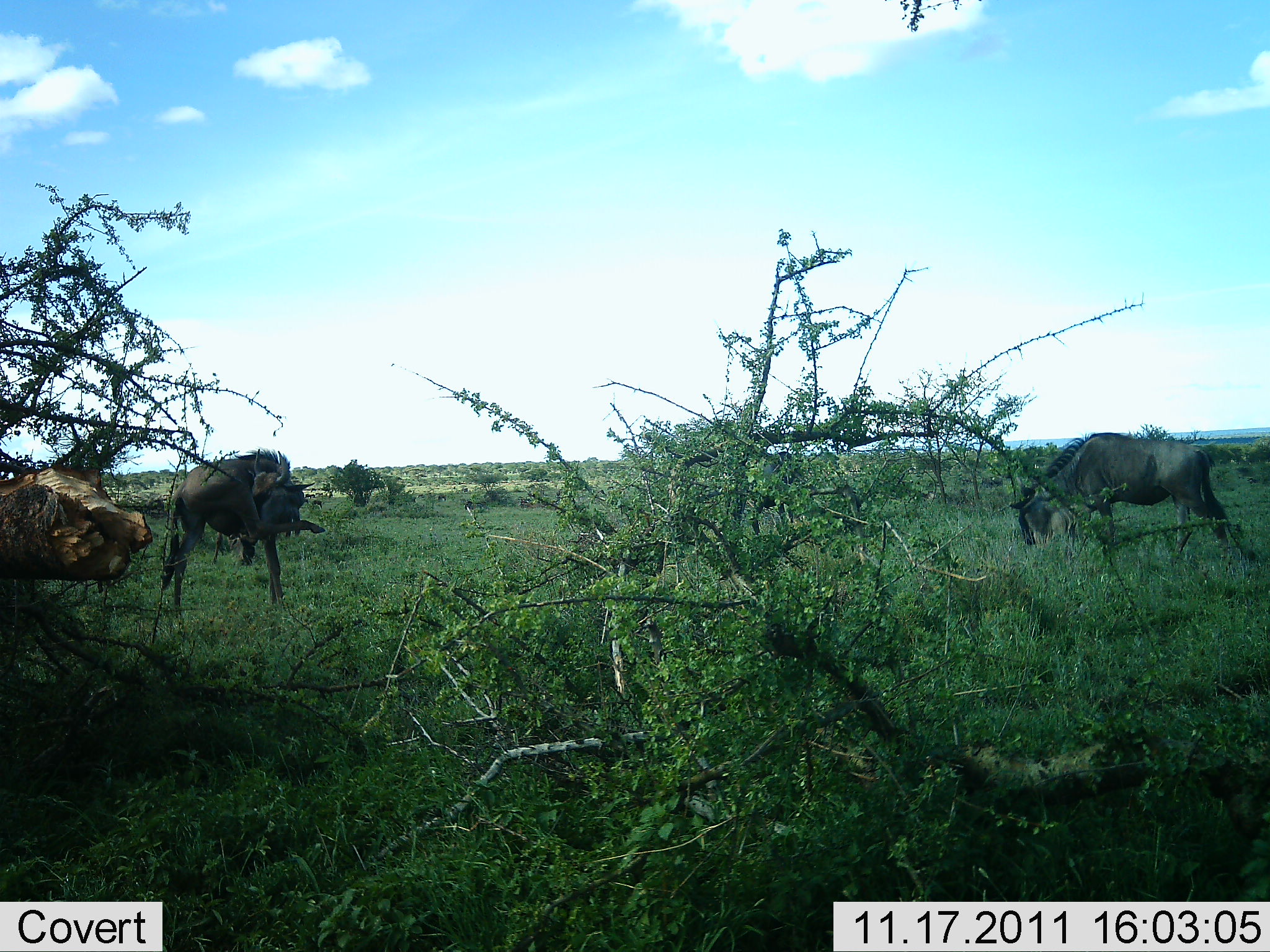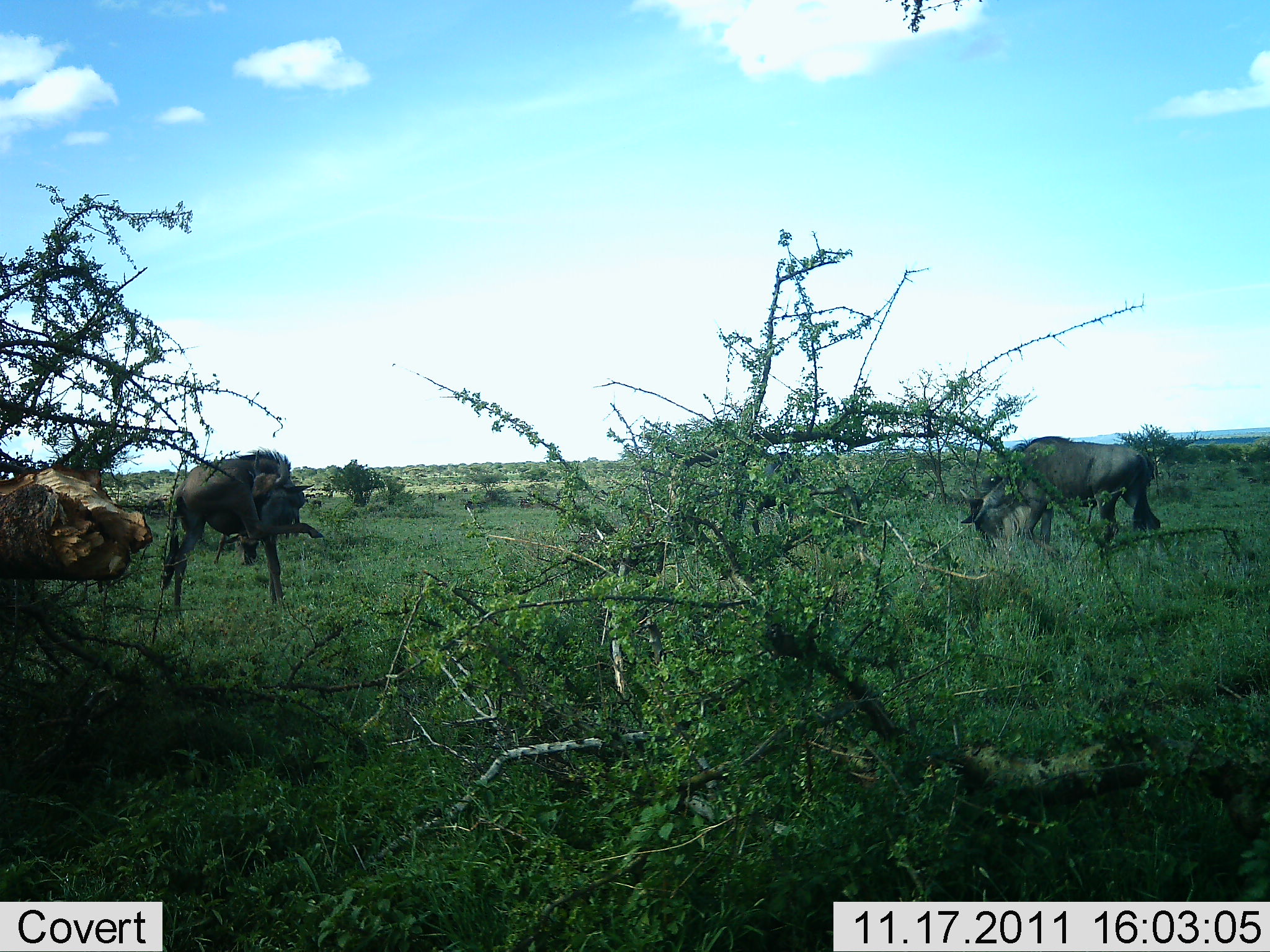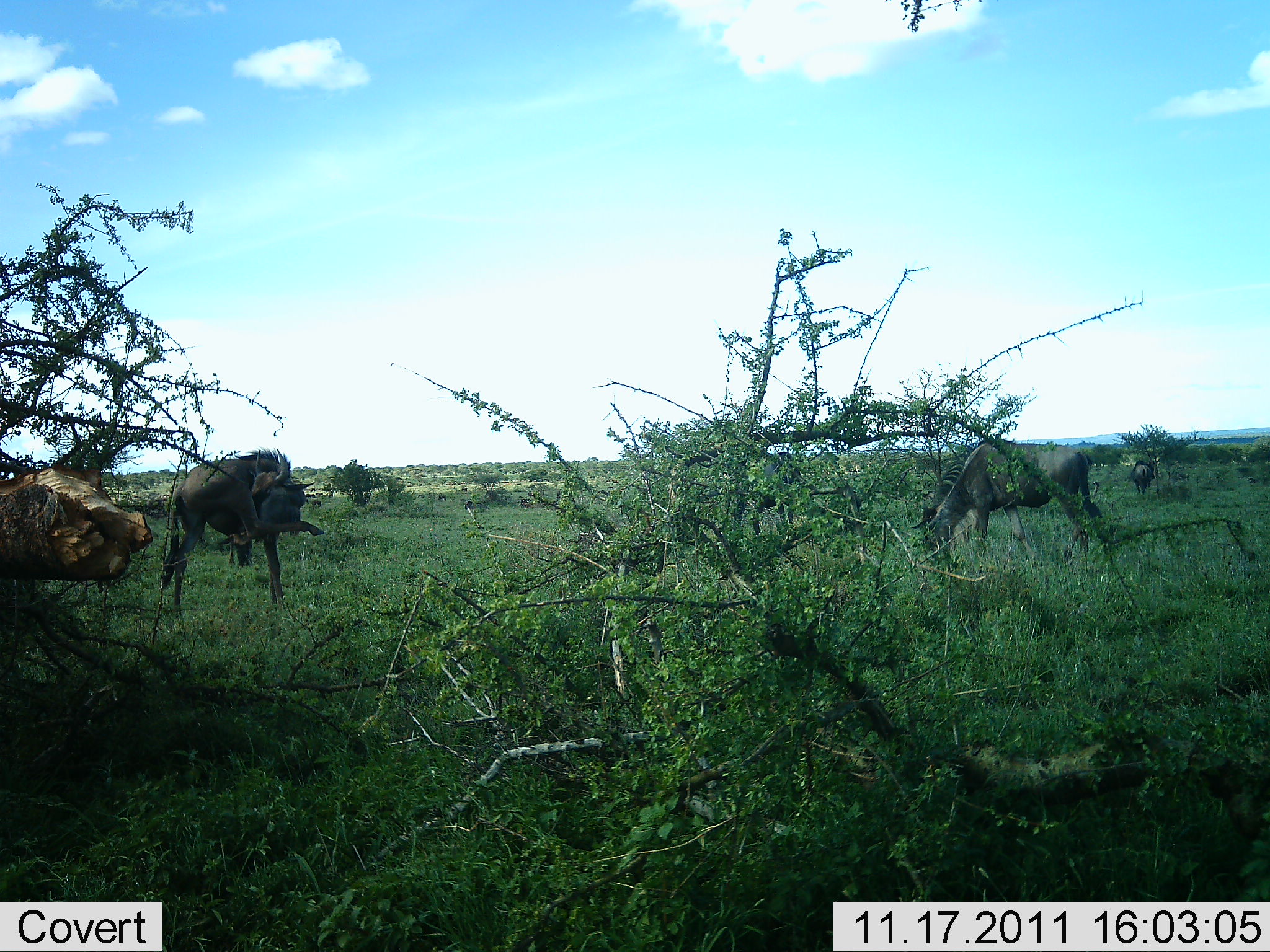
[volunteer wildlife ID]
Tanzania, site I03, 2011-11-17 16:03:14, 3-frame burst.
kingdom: Animalia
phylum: Chordata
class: Mammalia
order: Artiodactyla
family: Bovidae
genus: Connochaetes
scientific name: Connochaetes taurinus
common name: blue wildebeest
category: wildebeest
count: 2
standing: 33%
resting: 0%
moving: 25%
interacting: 0%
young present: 0%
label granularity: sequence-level